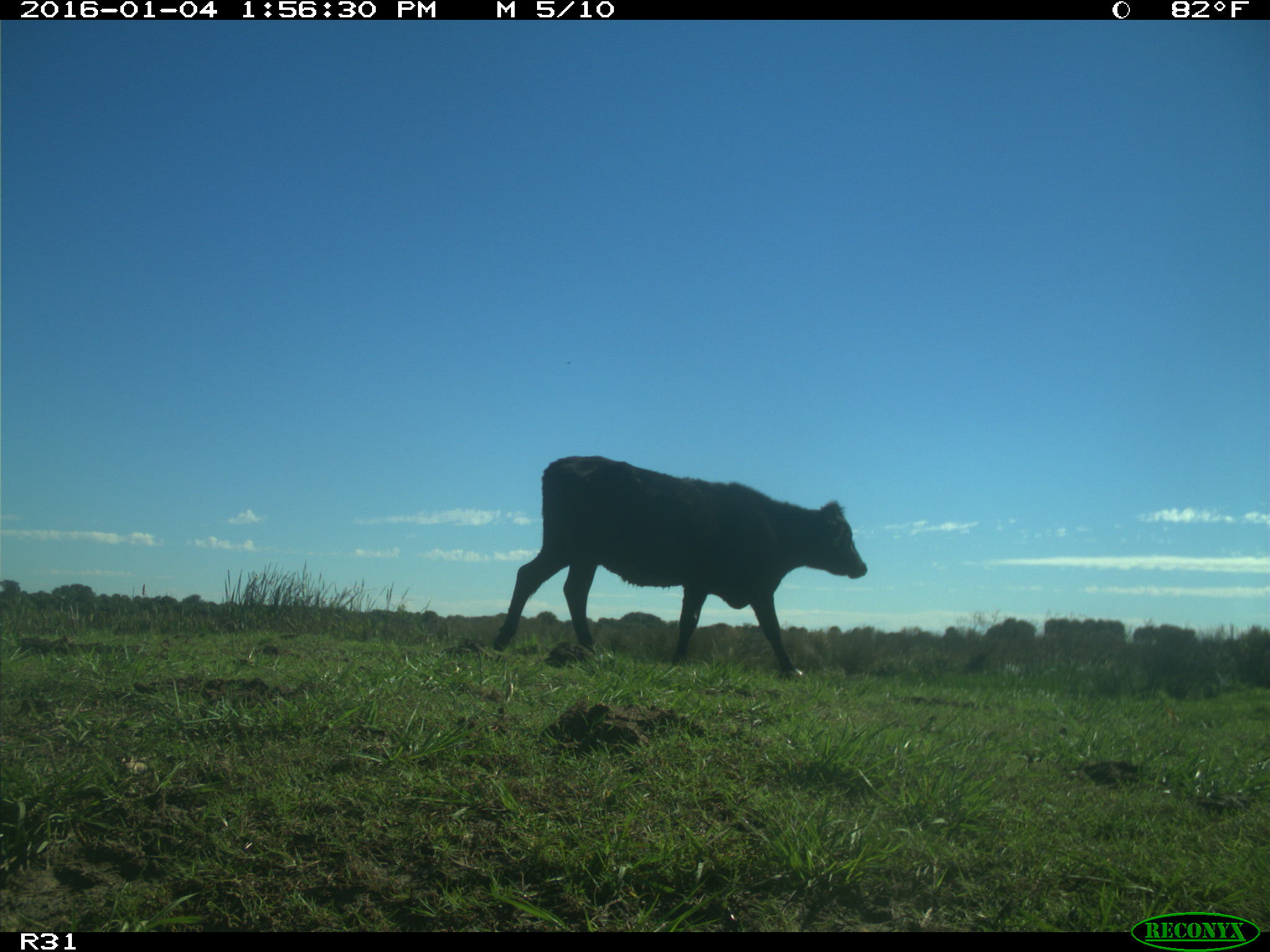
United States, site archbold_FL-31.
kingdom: Animalia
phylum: Chordata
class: Mammalia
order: Artiodactyla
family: Bovidae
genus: Bos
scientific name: Bos taurus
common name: domestic cow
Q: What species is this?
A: Bos taurus (domestic cow).